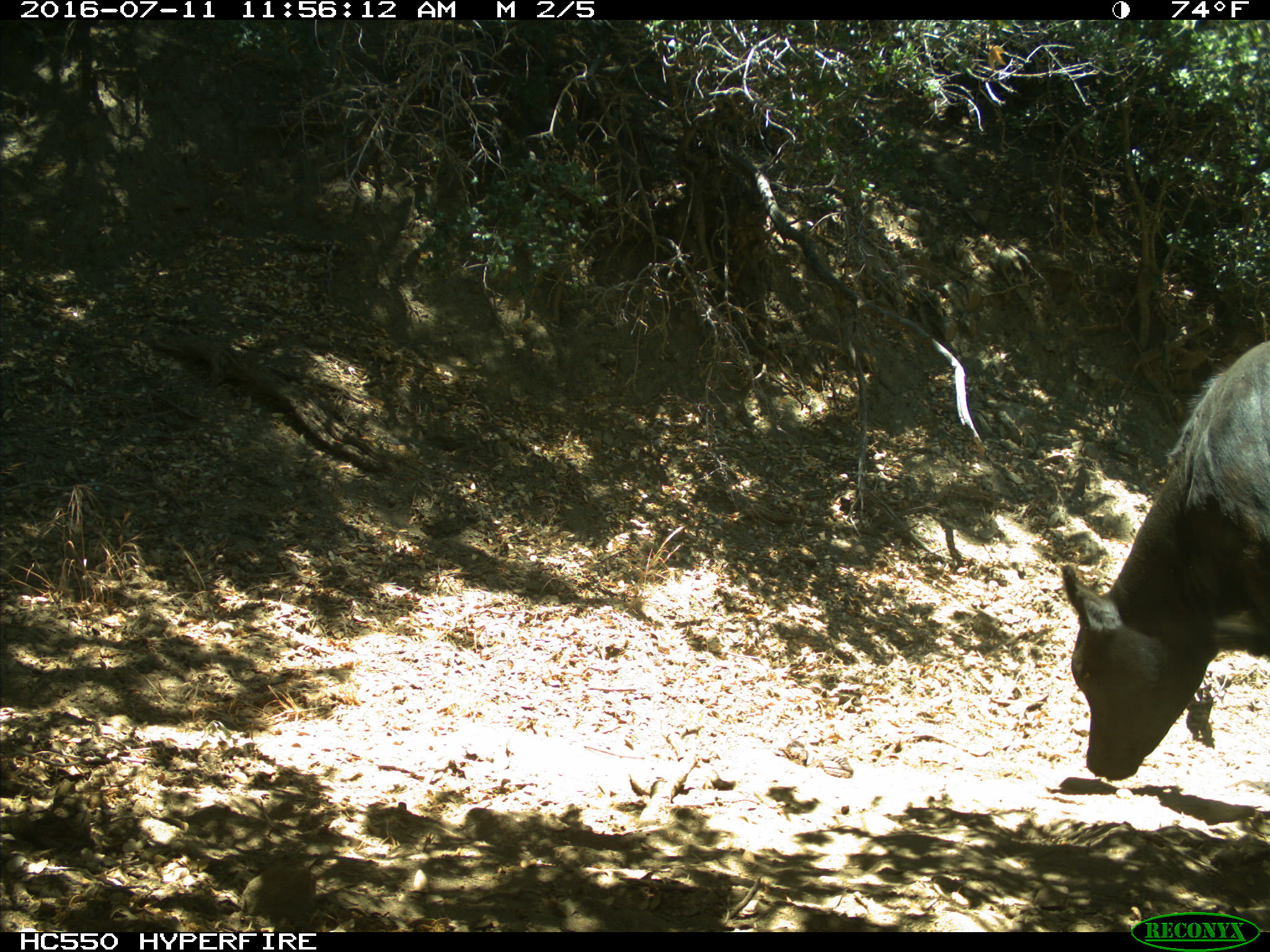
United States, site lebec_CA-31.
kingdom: Animalia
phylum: Chordata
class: Mammalia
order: Artiodactyla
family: Bovidae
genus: Bos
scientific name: Bos taurus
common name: domestic cow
Bos taurus (domestic cow).